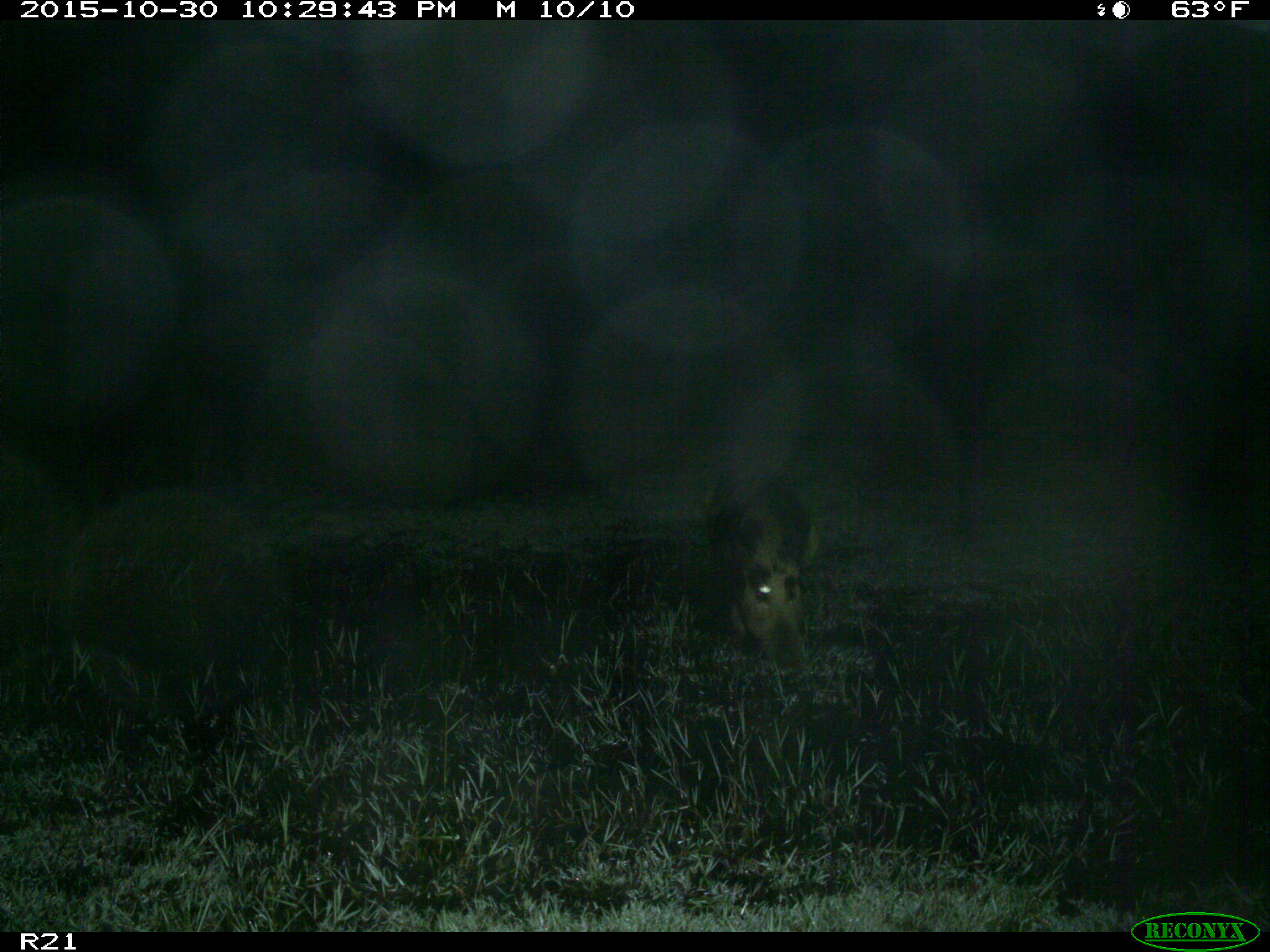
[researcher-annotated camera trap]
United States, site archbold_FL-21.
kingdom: Animalia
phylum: Chordata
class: Mammalia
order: Artiodactyla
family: Suidae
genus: Sus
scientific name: Sus scrofa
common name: wild boar